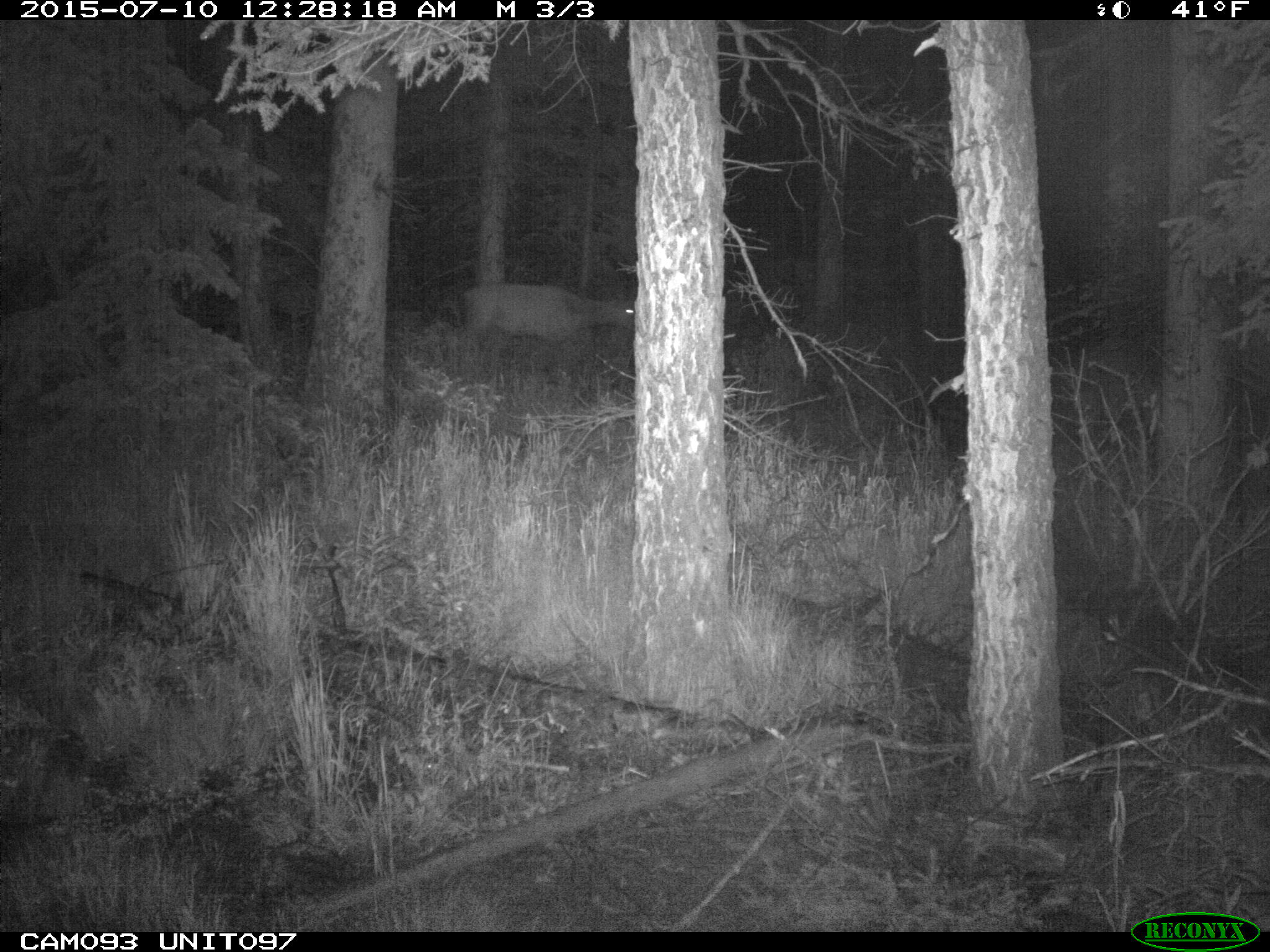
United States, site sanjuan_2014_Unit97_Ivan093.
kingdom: Animalia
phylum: Chordata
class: Mammalia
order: Artiodactyla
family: Cervidae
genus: Cervus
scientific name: Cervus elaphus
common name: red deer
Cervus elaphus (red deer).